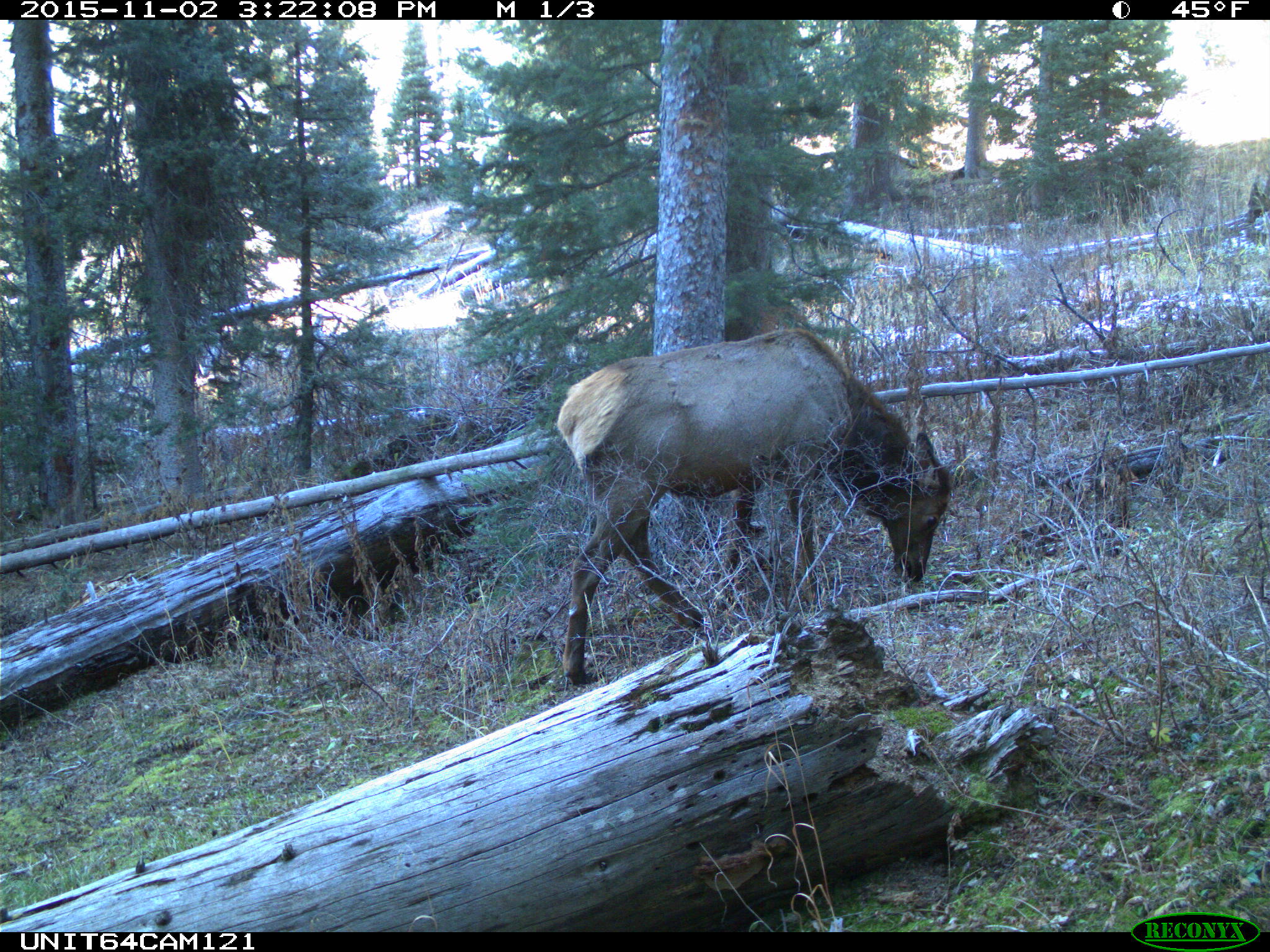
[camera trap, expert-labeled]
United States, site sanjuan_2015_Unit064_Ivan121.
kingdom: Animalia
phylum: Chordata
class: Mammalia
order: Artiodactyla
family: Cervidae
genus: Cervus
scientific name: Cervus elaphus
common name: red deer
Cervus elaphus (red deer).